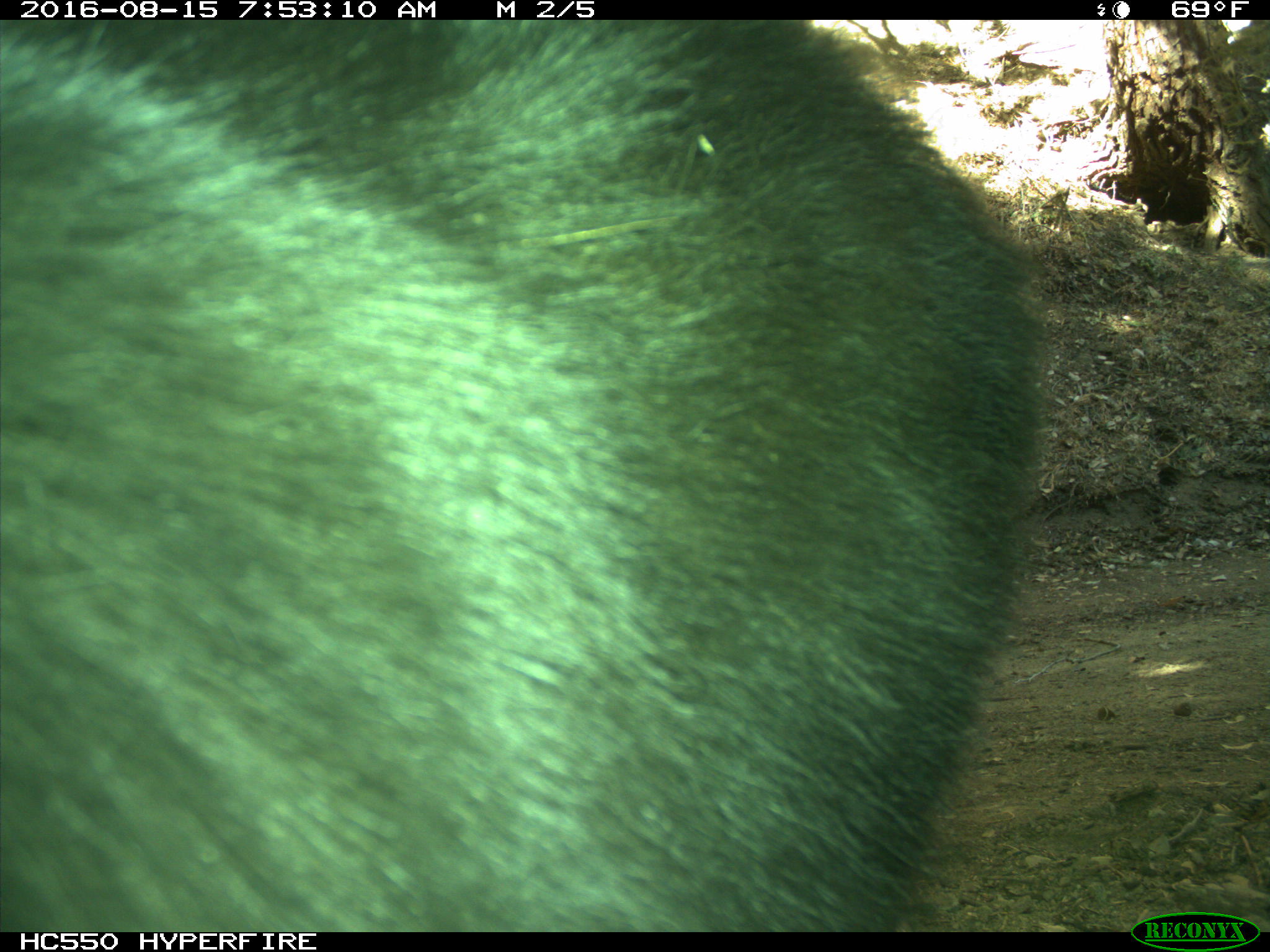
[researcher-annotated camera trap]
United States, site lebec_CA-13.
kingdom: Animalia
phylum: Chordata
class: Mammalia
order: Carnivora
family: Ursidae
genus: Ursus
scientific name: Ursus americanus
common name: american black bear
Ursus americanus (american black bear).